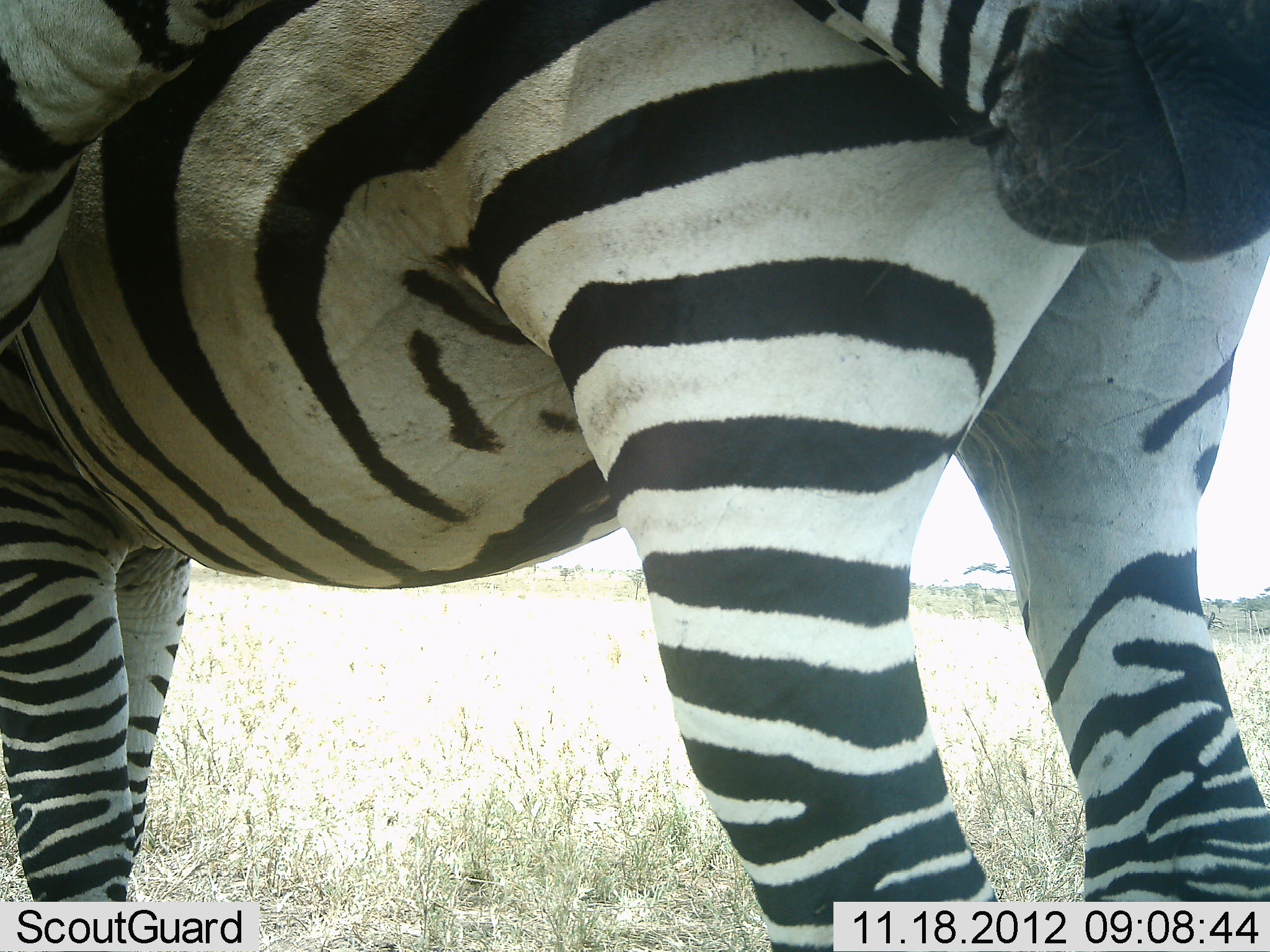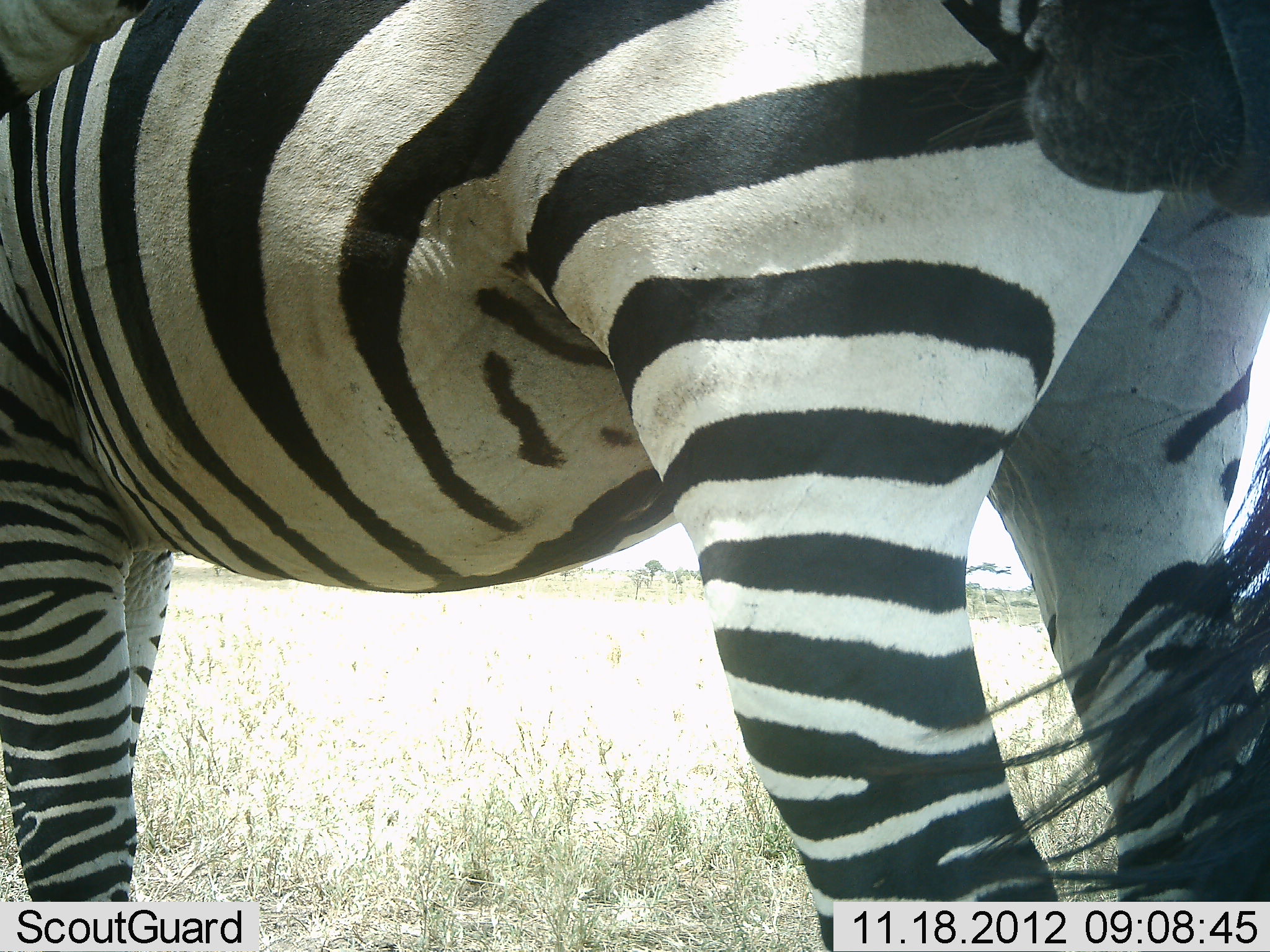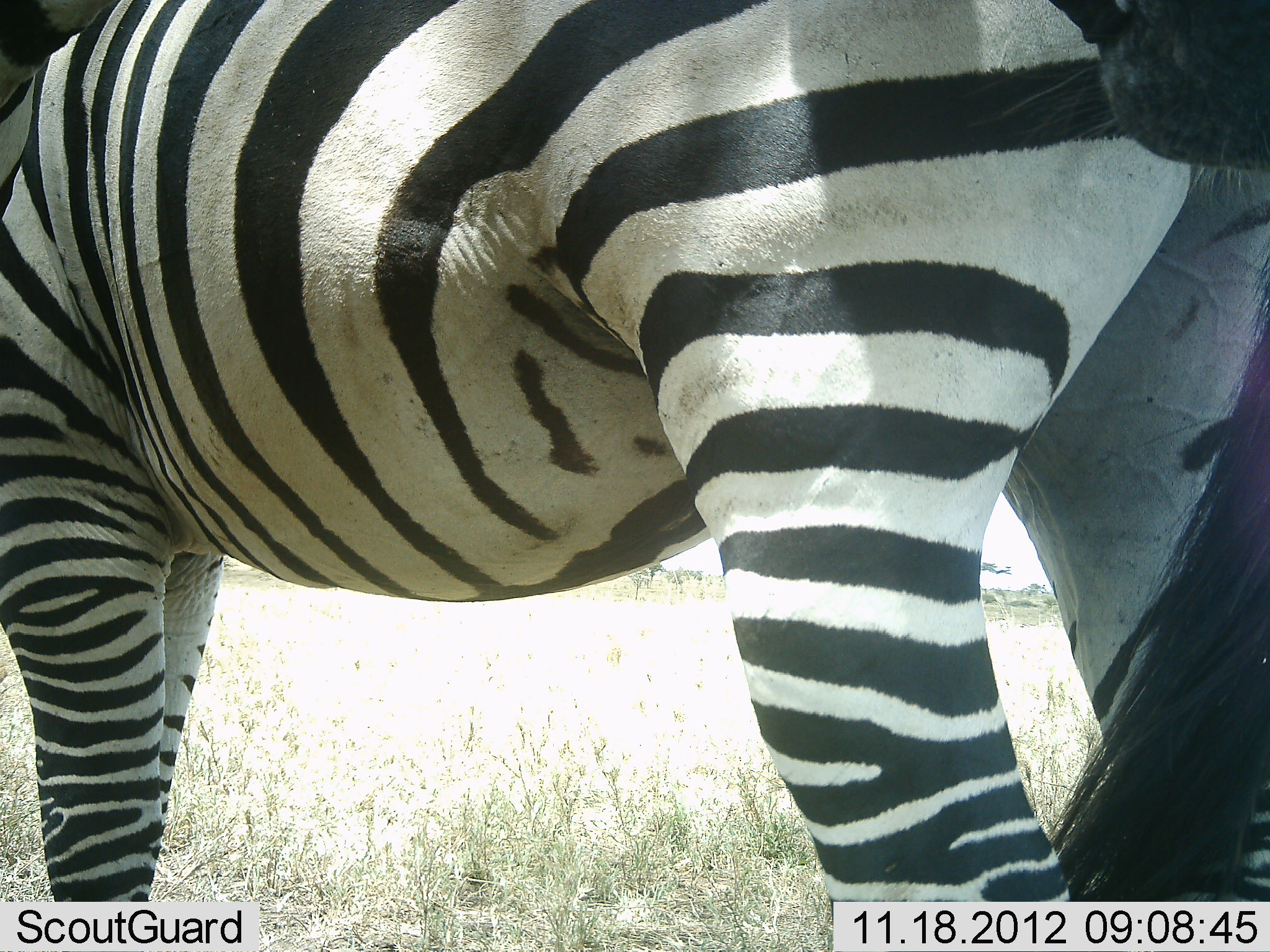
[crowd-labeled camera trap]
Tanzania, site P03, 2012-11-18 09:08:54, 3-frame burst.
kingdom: Animalia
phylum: Chordata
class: Mammalia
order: Perissodactyla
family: Equidae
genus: Equus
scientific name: Equus quagga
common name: plains zebra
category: zebra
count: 2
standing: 90%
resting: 0%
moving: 0%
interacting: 10%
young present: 0%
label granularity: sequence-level